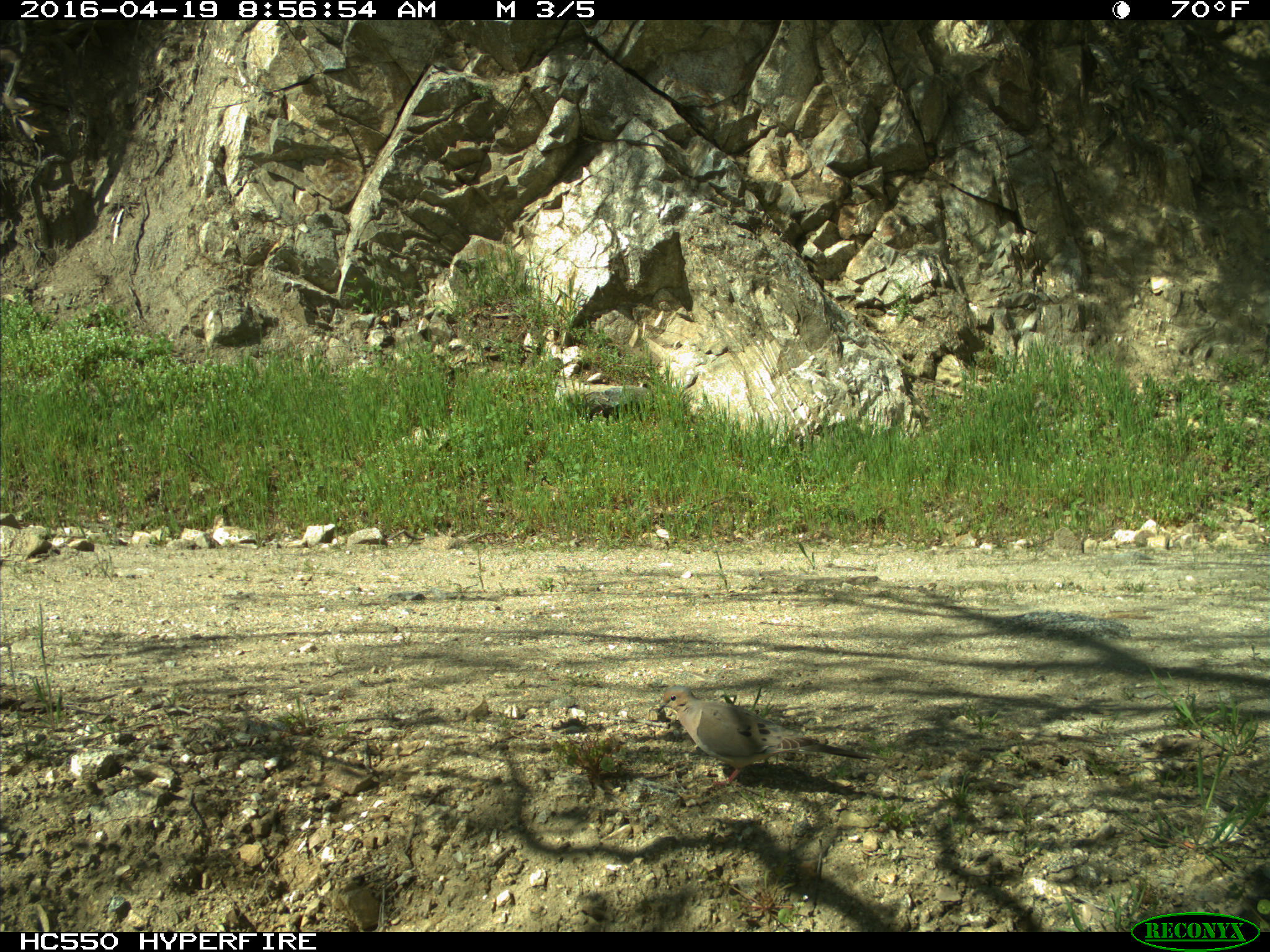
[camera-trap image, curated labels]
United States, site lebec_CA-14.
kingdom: Animalia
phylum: Chordata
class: Aves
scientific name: Aves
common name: birds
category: unidentified bird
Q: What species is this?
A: Unidentified bird (birds) (Aves).